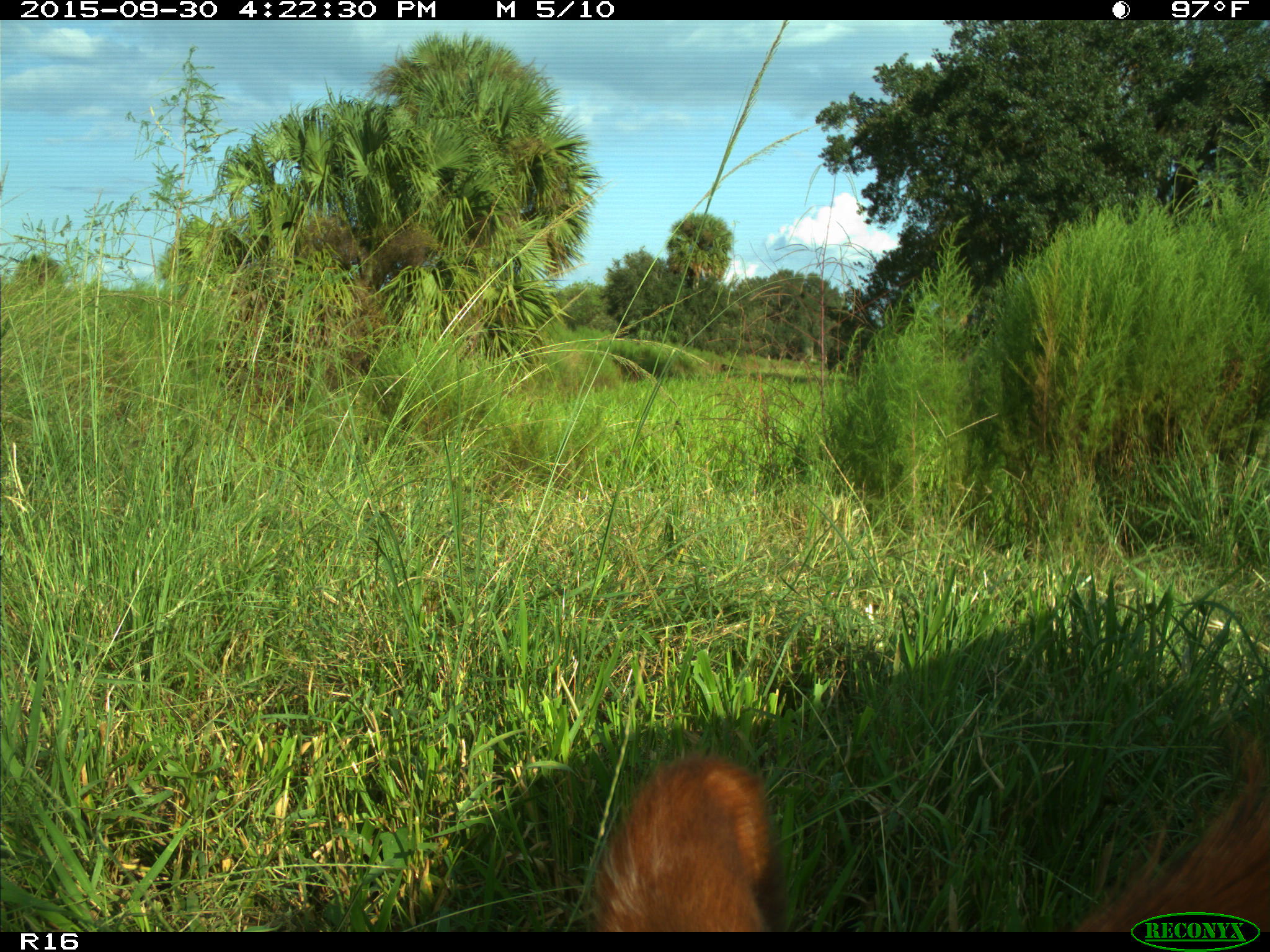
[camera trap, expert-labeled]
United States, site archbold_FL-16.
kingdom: Animalia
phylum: Chordata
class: Mammalia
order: Artiodactyla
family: Bovidae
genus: Bos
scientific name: Bos taurus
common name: domestic cow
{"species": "Bos taurus (domestic cow)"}